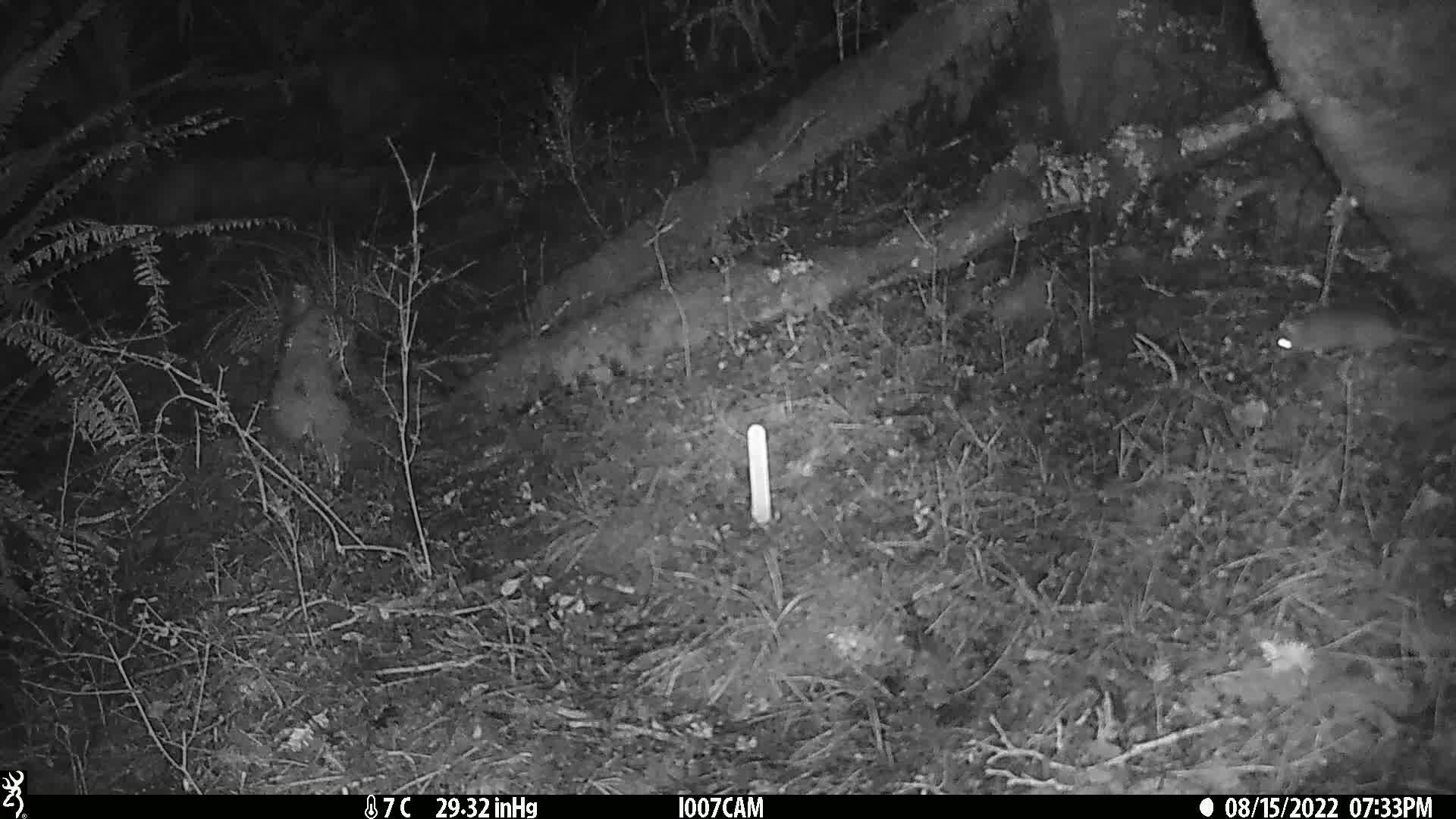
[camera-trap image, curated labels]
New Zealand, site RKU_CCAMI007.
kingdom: Animalia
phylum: Chordata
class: Mammalia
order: Rodentia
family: Muridae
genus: Rattus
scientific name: Rattus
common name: rat